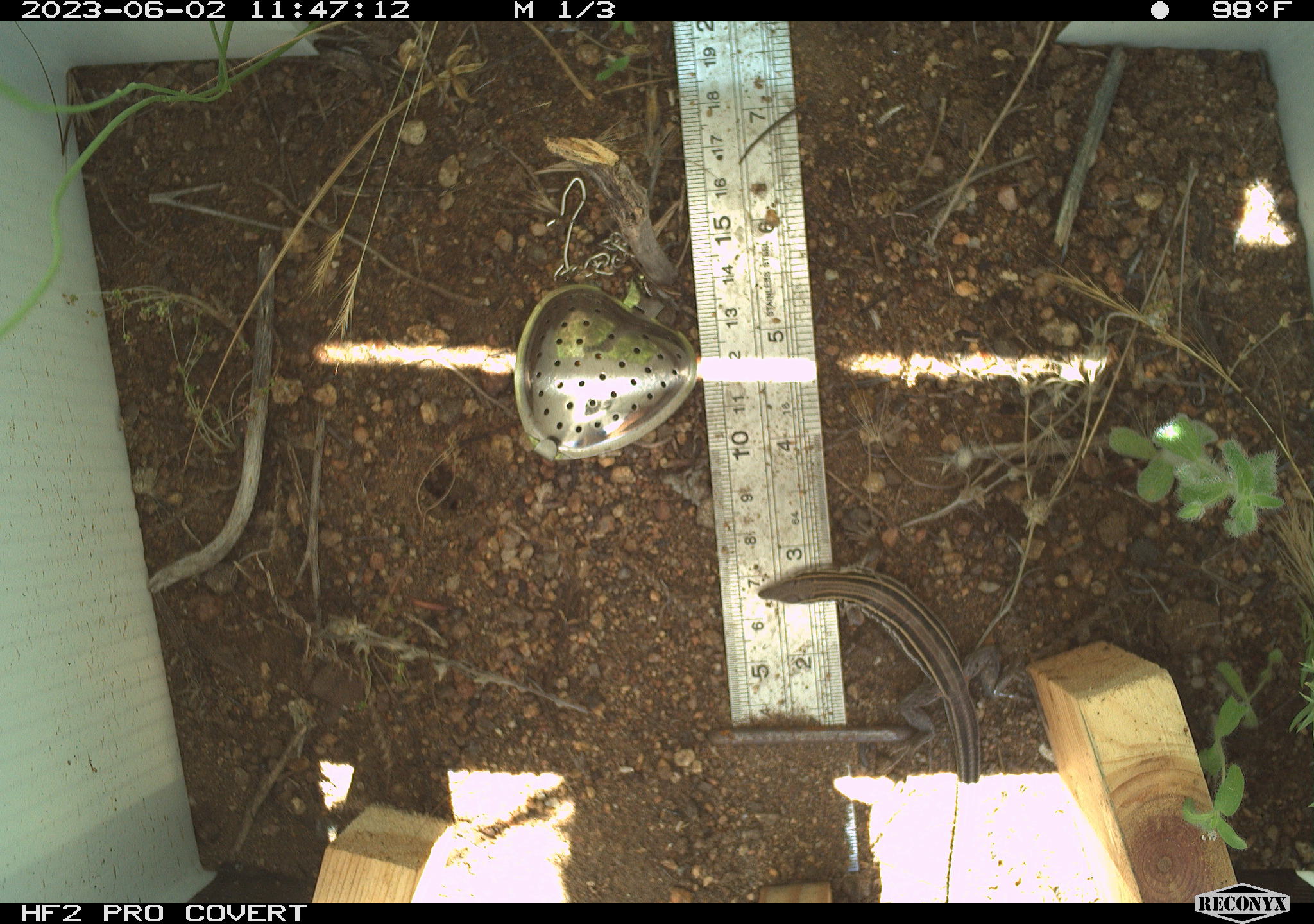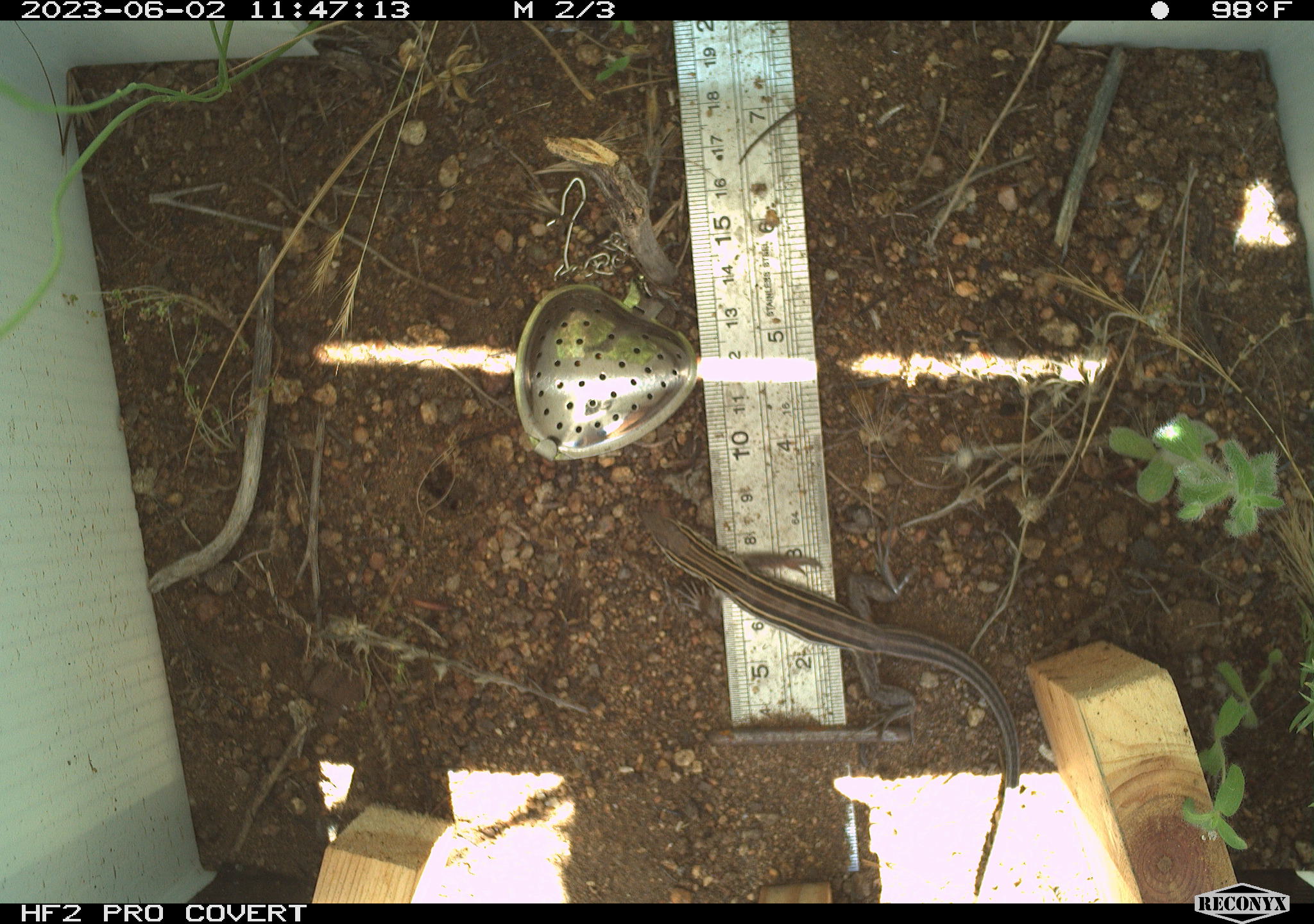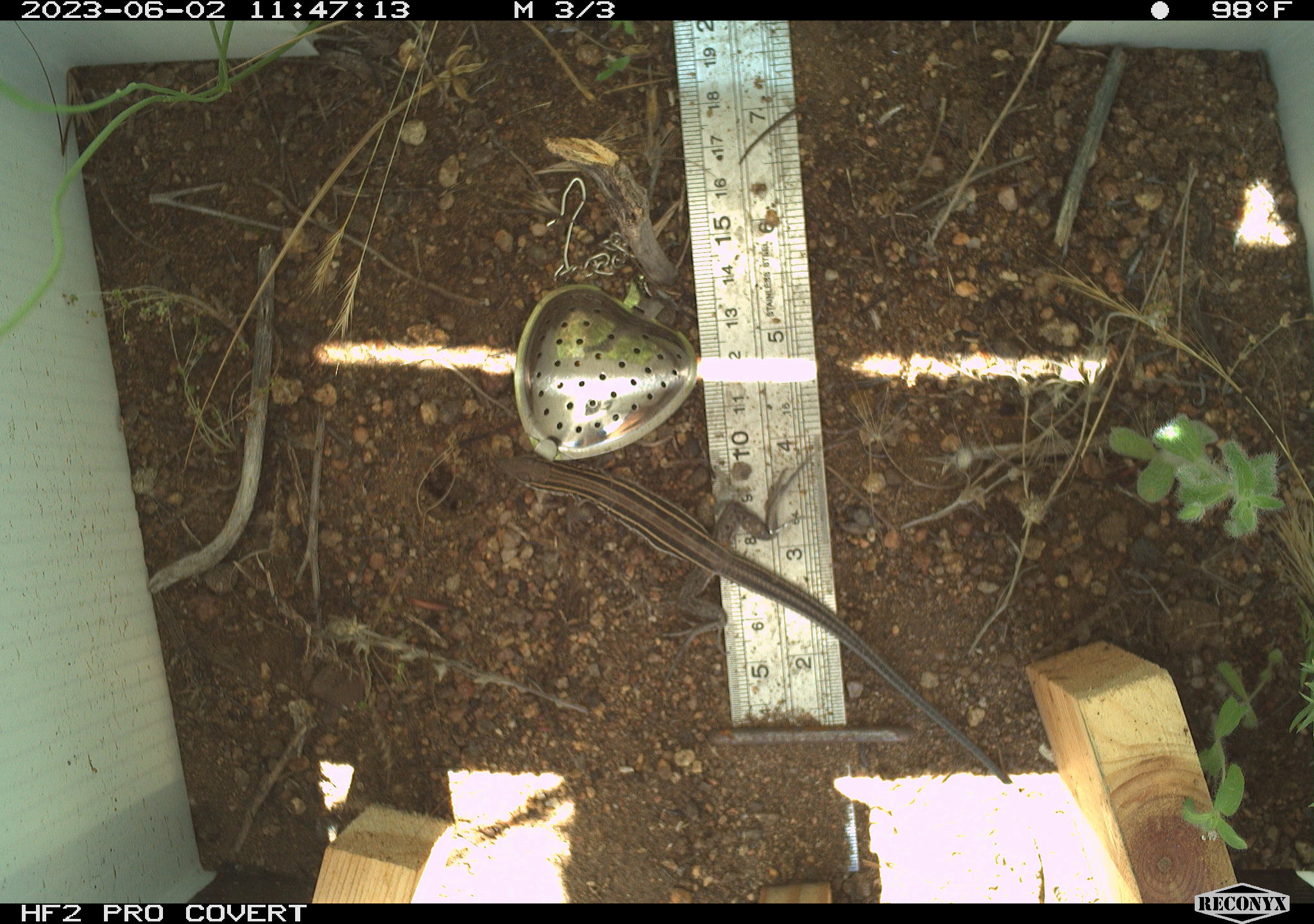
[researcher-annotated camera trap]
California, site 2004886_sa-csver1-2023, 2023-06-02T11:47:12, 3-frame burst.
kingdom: Animalia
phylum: Chordata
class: Reptilia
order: Squamata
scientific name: Squamata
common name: lizards and snakes